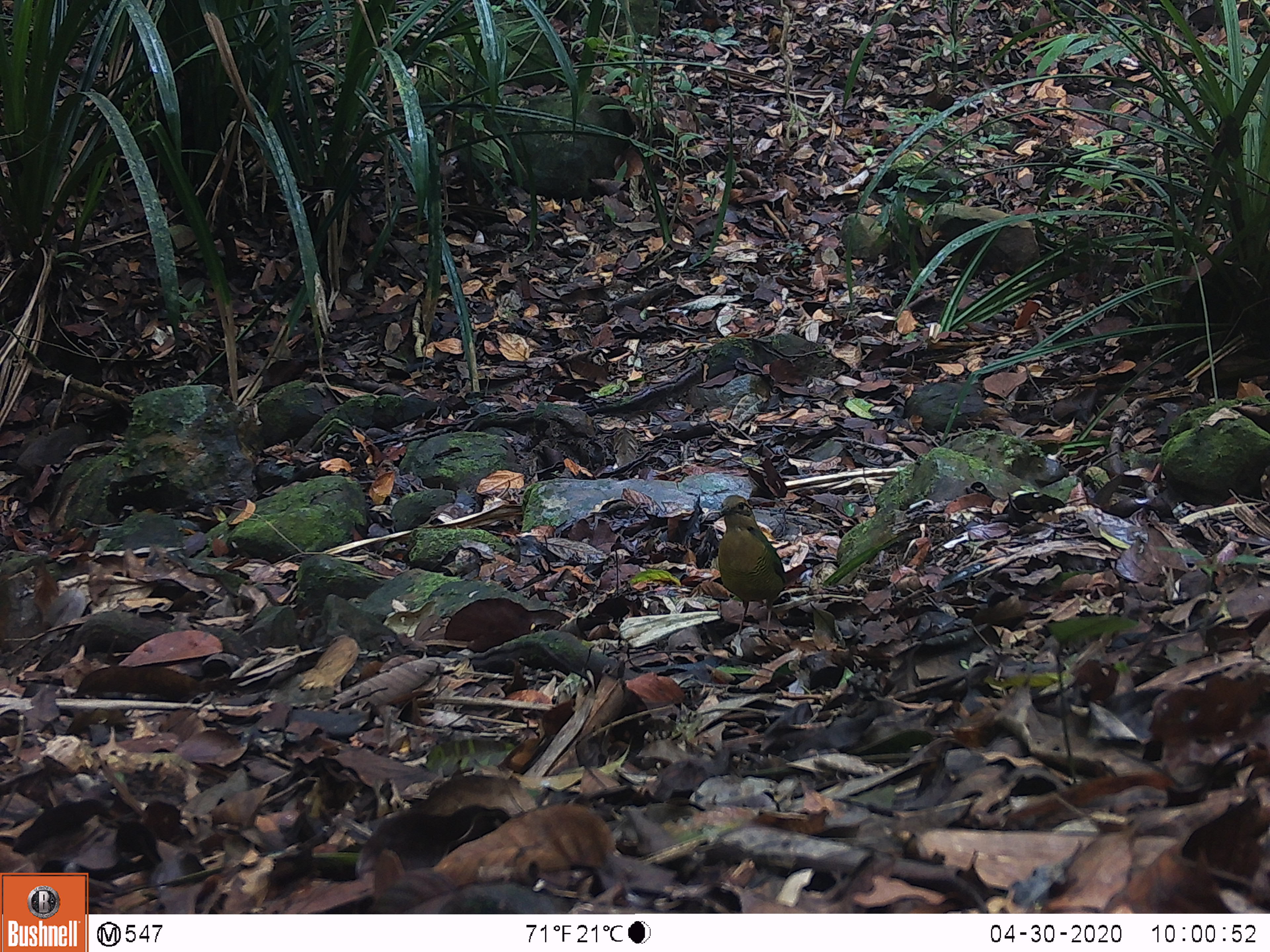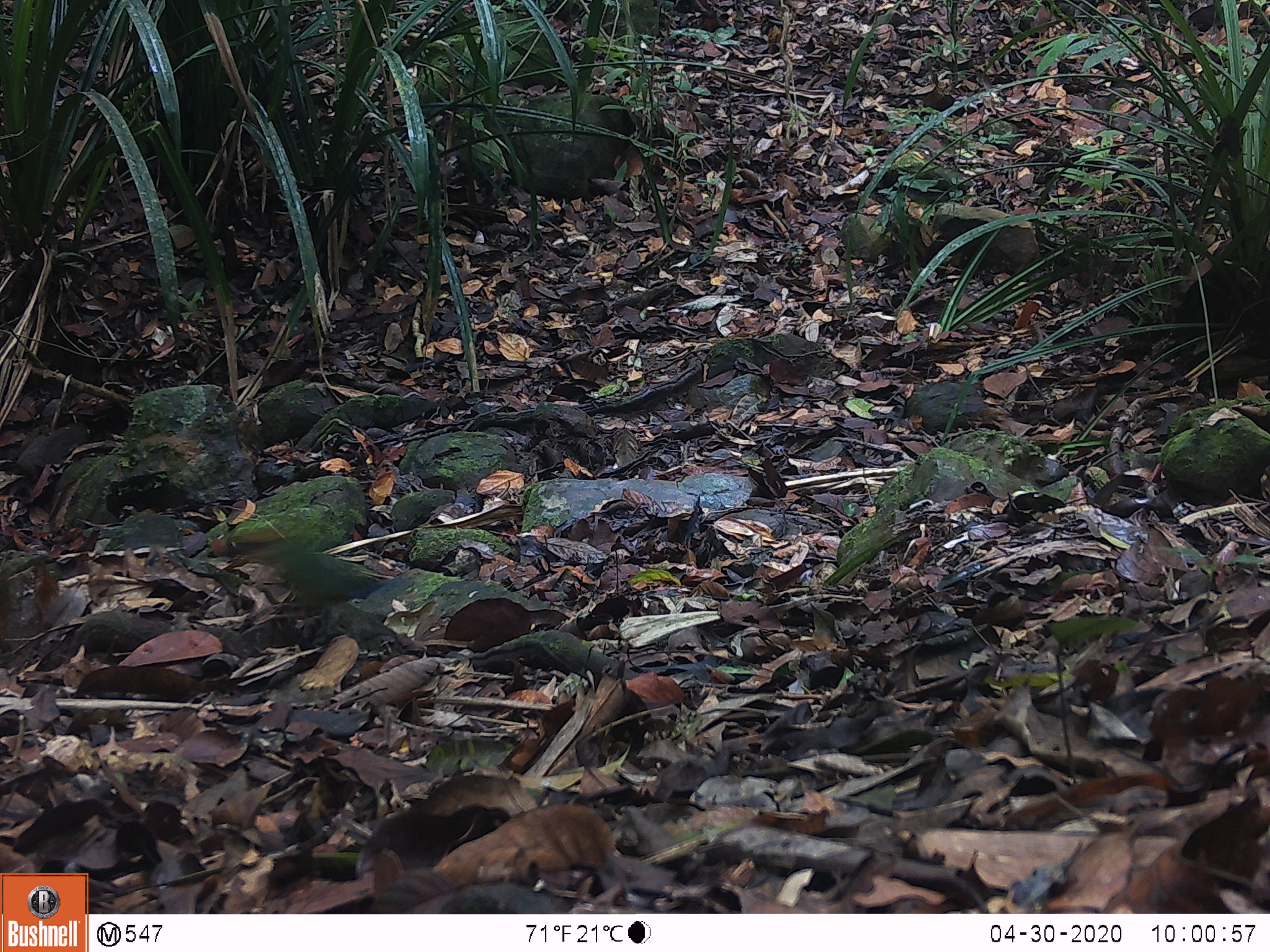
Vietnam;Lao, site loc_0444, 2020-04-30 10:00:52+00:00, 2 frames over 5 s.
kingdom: Animalia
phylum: Chordata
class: Aves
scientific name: Aves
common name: bird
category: unidentified bird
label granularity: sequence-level